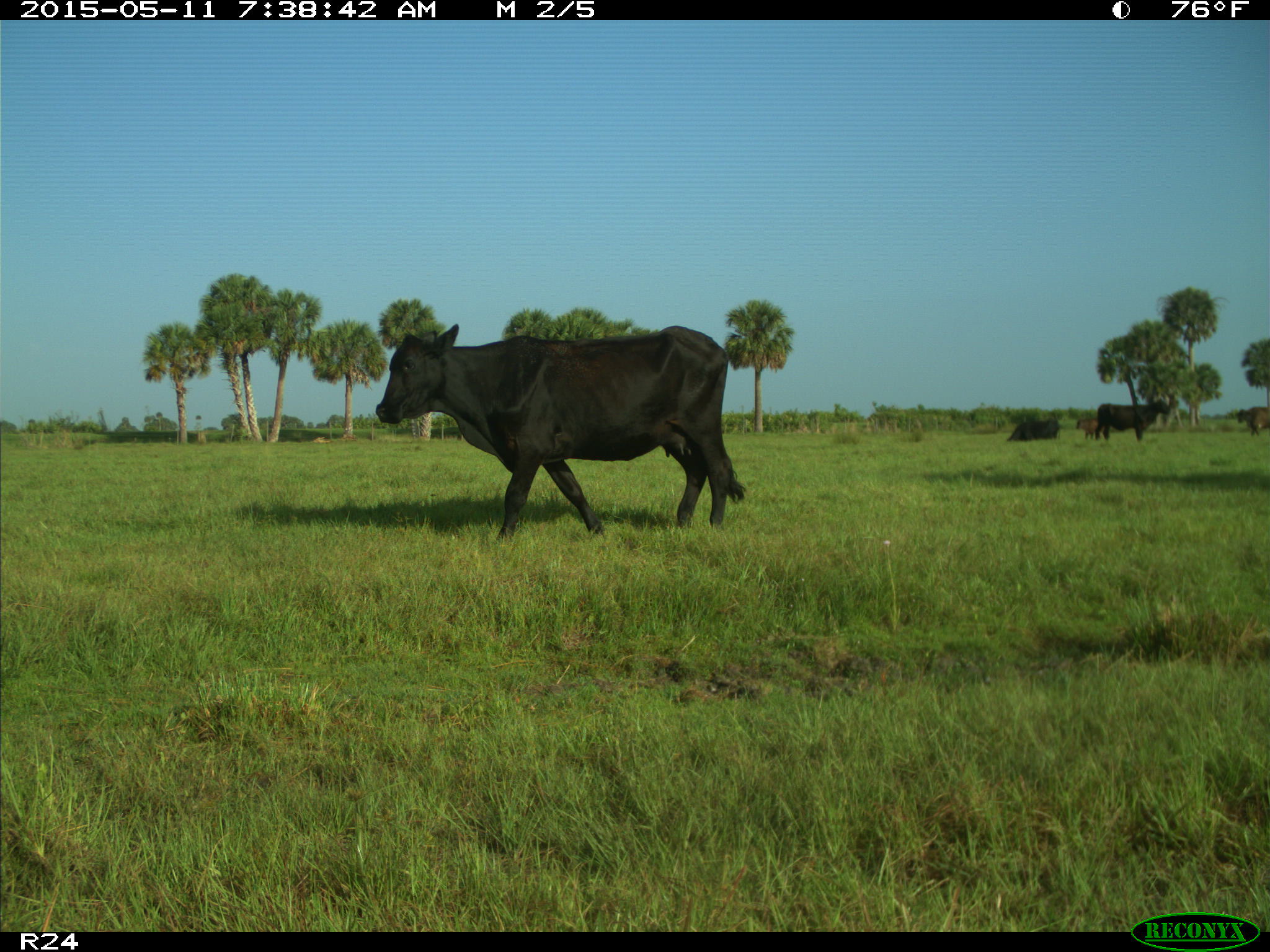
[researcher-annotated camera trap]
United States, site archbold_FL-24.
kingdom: Animalia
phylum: Chordata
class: Mammalia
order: Artiodactyla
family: Bovidae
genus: Bos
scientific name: Bos taurus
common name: domestic cow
Bos taurus (domestic cow).